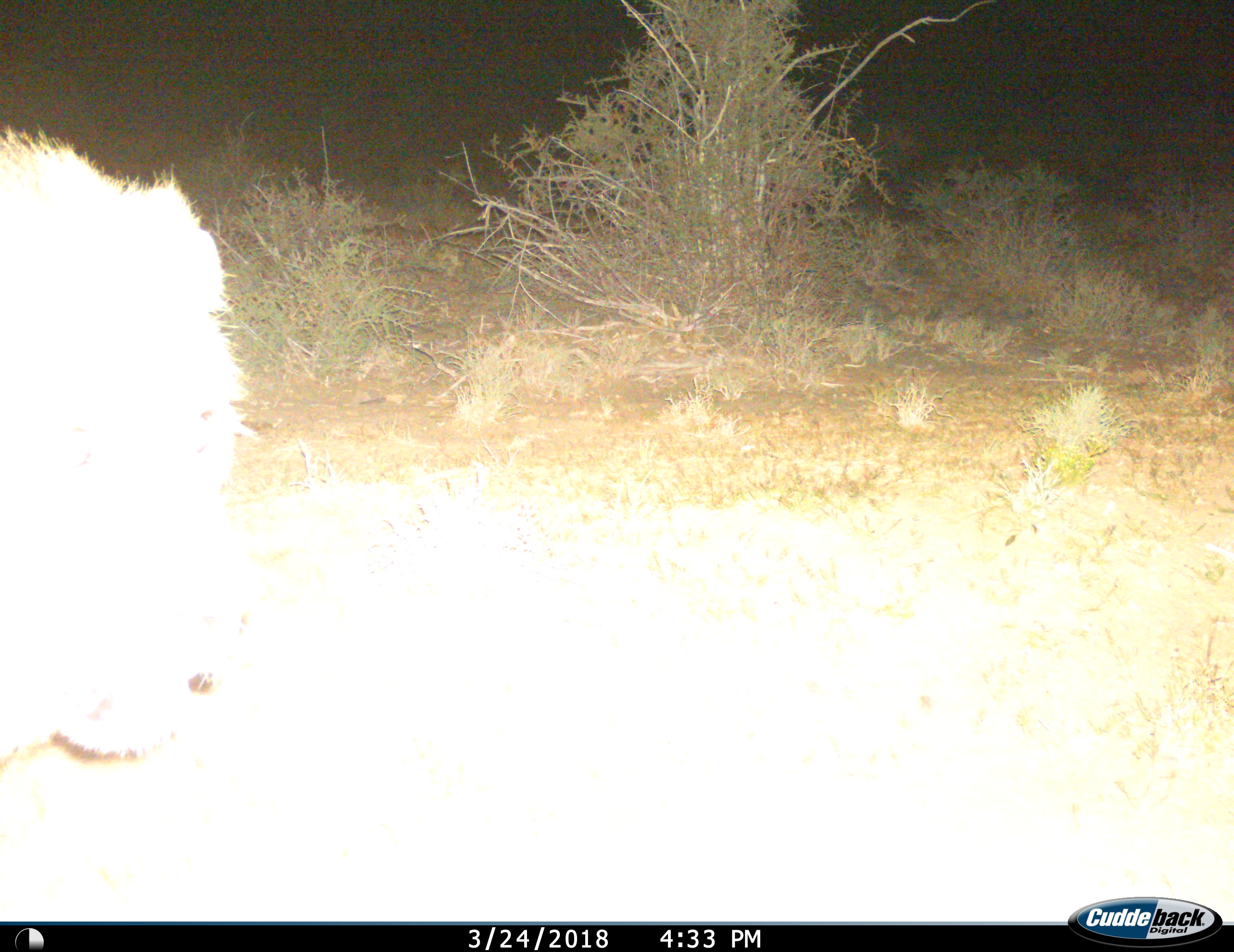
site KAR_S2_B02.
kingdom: Animalia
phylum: Chordata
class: Mammalia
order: Carnivora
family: Felidae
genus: Panthera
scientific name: Panthera leo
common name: lion male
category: lionmale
Lionmale (lion male) (Panthera leo), count 1. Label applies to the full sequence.